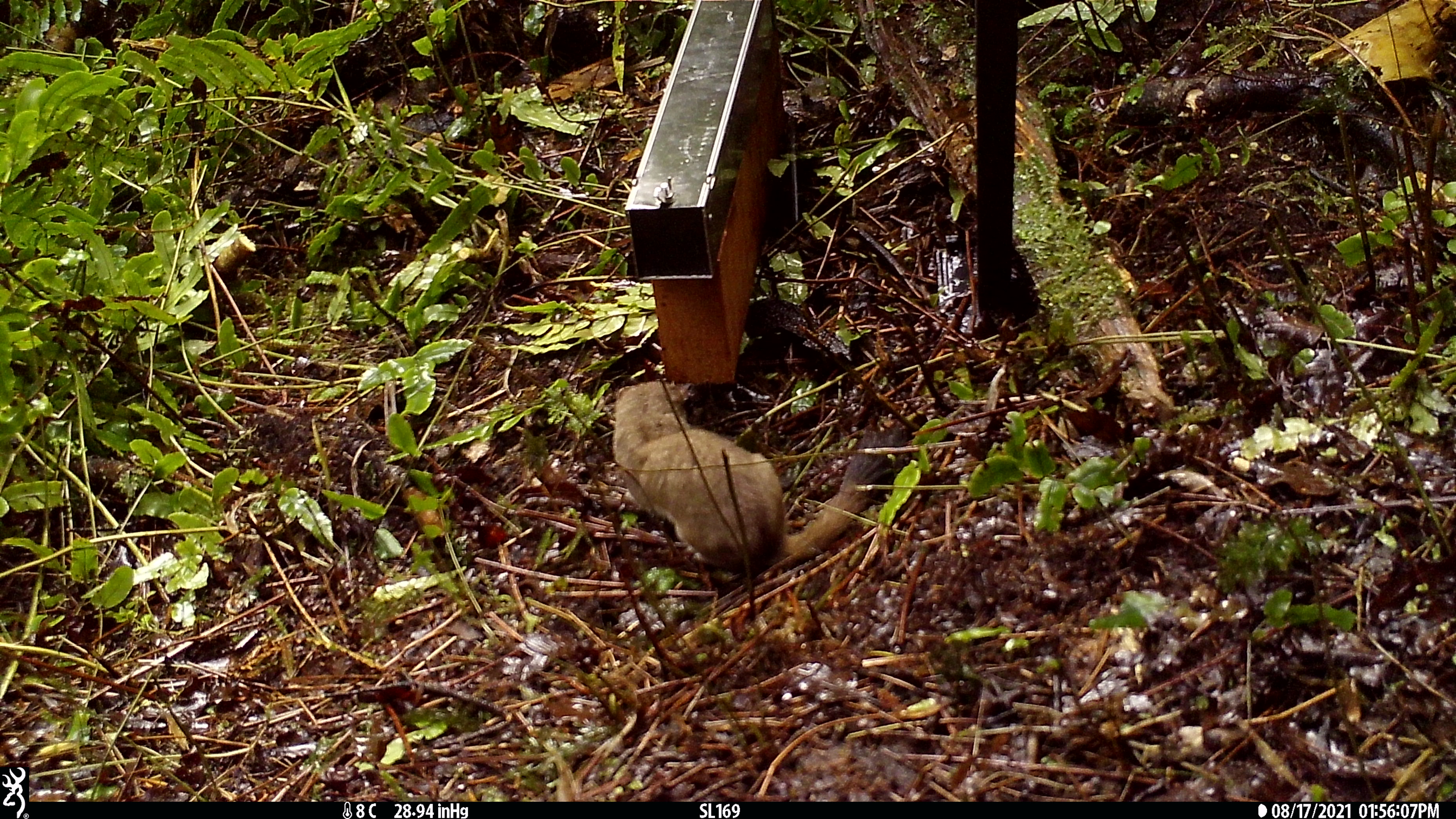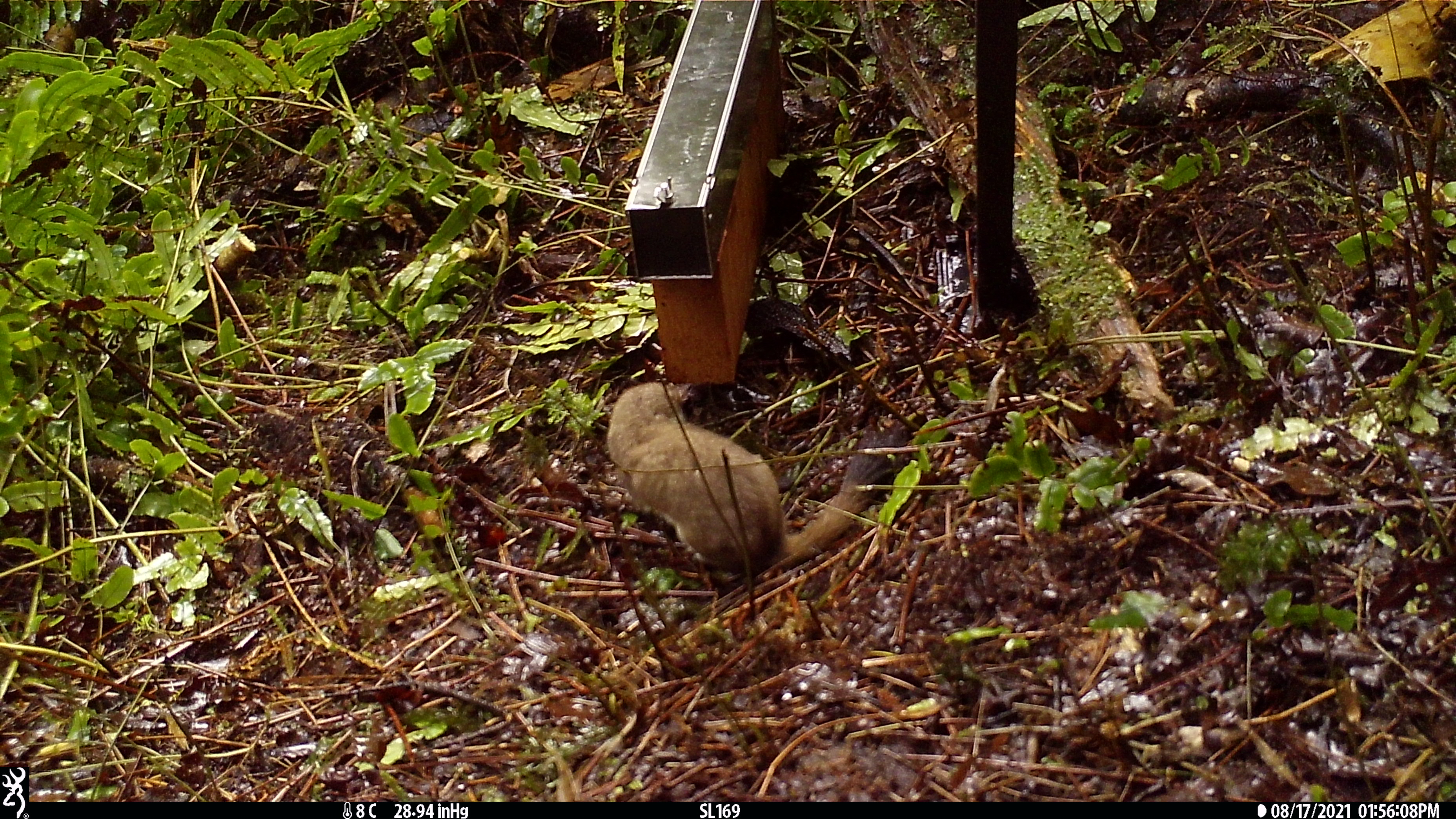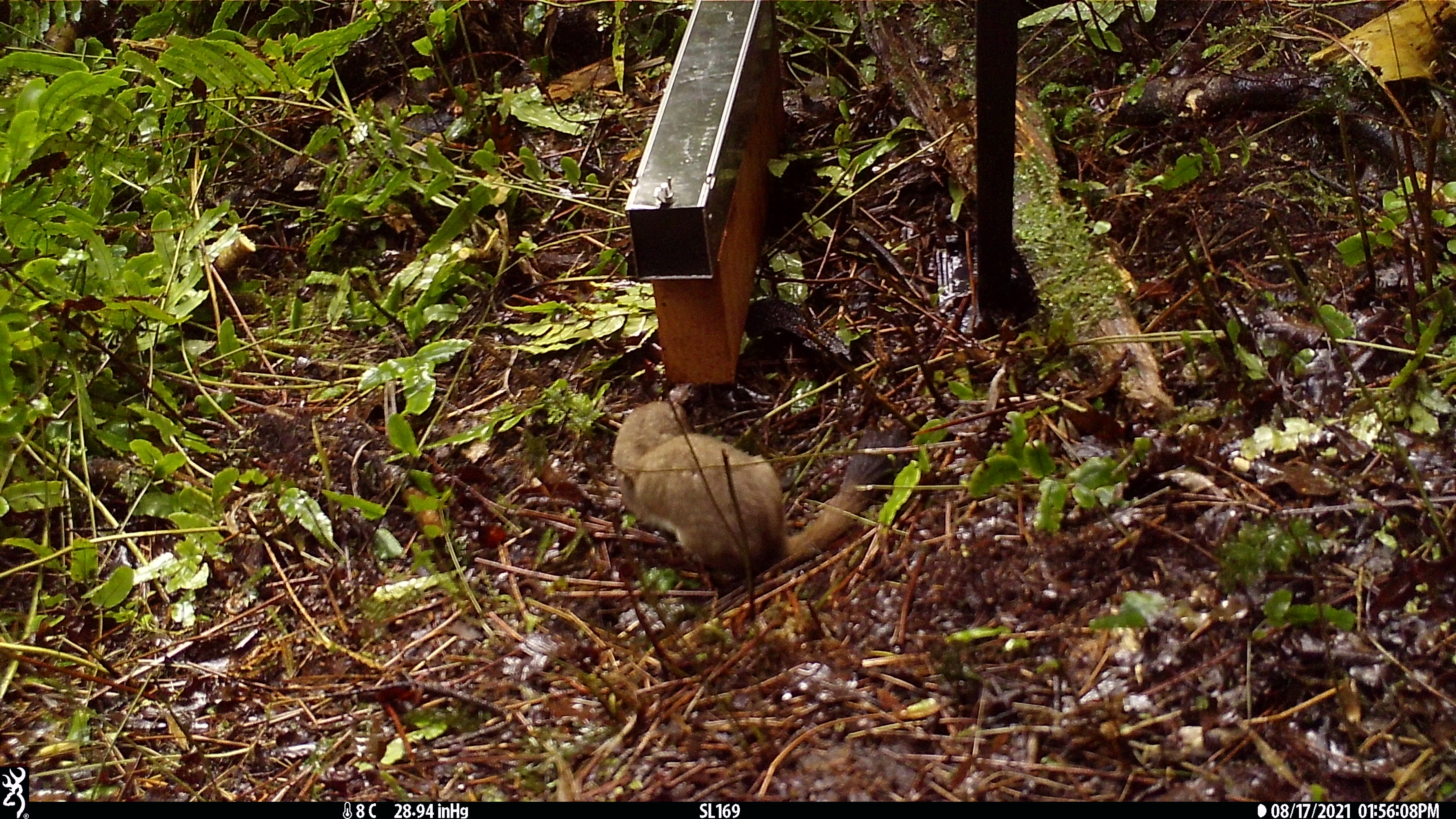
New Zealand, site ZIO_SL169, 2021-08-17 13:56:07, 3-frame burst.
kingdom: Animalia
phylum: Chordata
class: Mammalia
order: Carnivora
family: Mustelidae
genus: Mustela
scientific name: Mustela erminea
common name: stoat